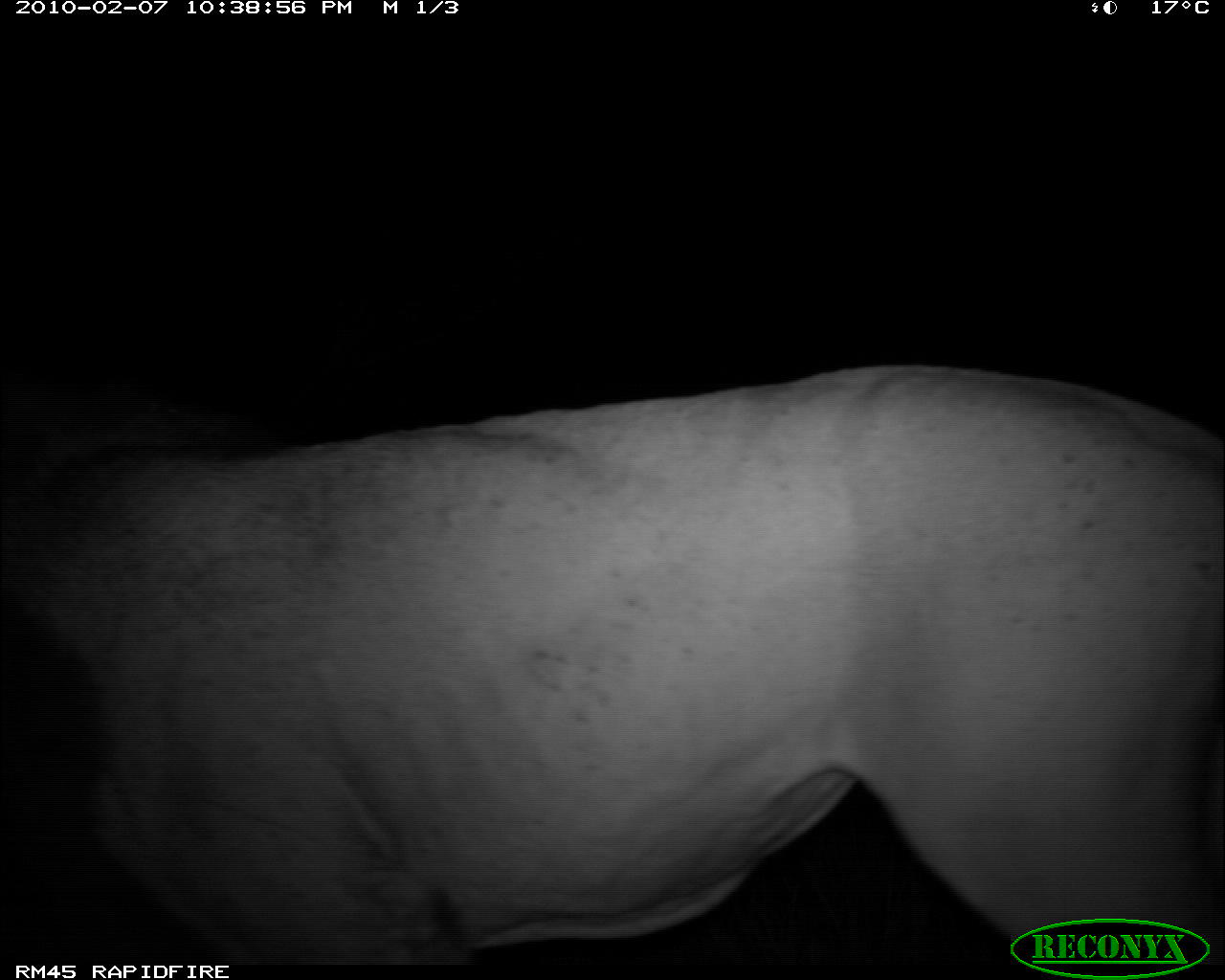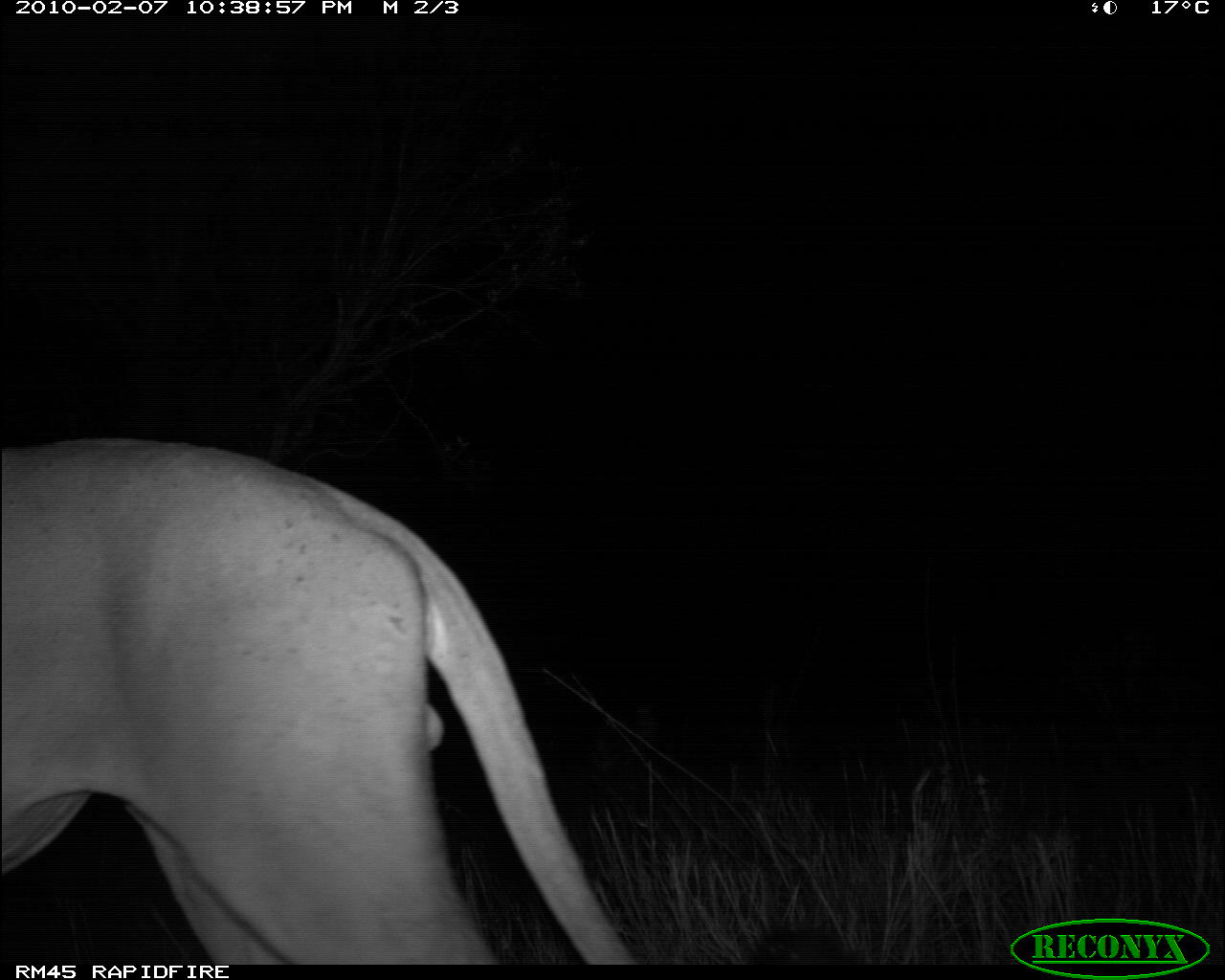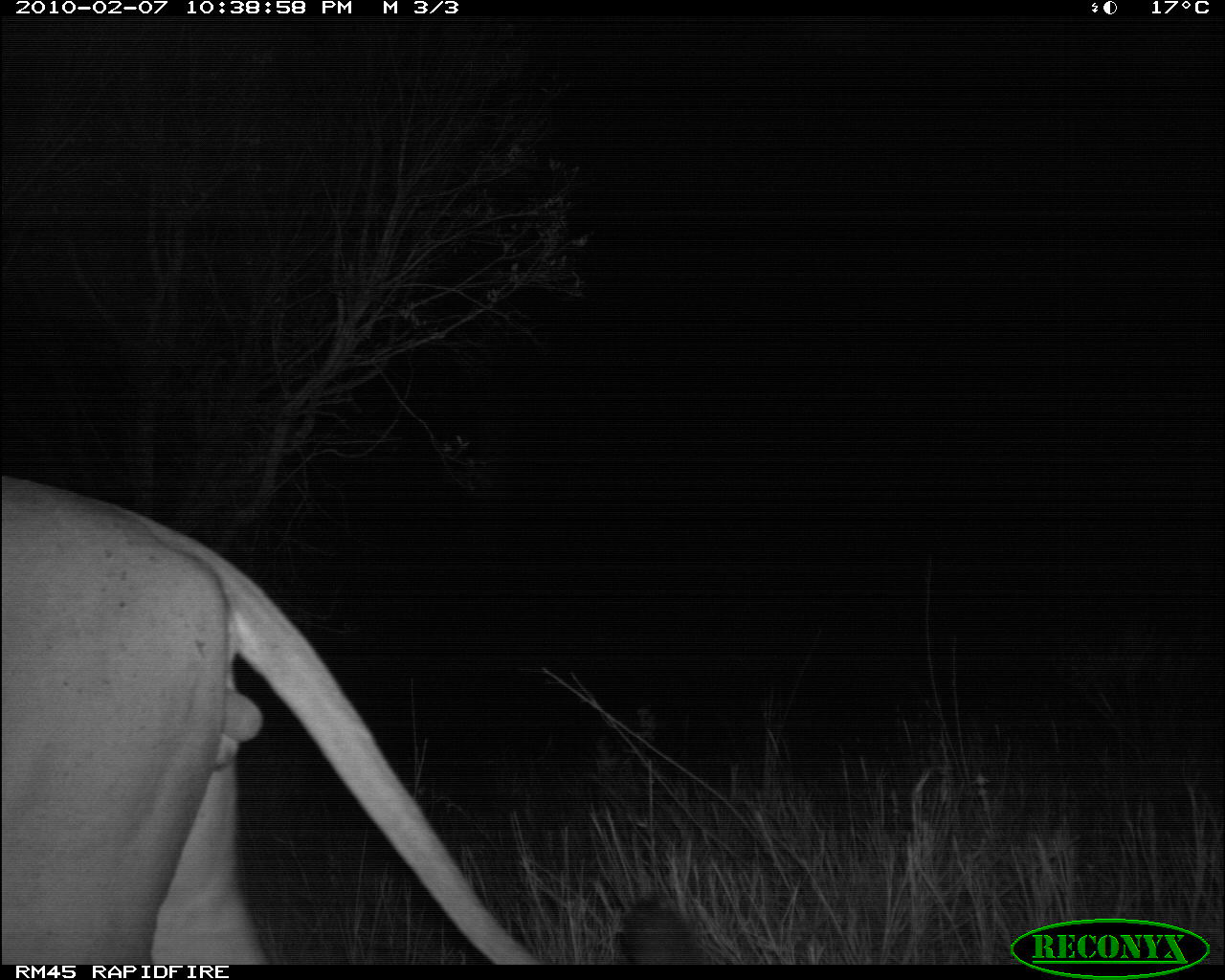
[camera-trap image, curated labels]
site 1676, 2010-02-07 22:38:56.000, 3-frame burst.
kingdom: Animalia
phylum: Chordata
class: Mammalia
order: Carnivora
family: Felidae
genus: Panthera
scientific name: Panthera leo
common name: lion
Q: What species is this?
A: Panthera leo (lion).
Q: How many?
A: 1.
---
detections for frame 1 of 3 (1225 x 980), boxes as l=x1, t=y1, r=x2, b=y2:
panthera leo: l=76, t=360, r=1220, b=953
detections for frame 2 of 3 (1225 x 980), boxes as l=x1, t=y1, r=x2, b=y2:
panthera leo: l=1, t=438, r=638, b=966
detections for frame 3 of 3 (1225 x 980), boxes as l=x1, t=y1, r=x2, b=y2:
panthera leo: l=0, t=477, r=707, b=966